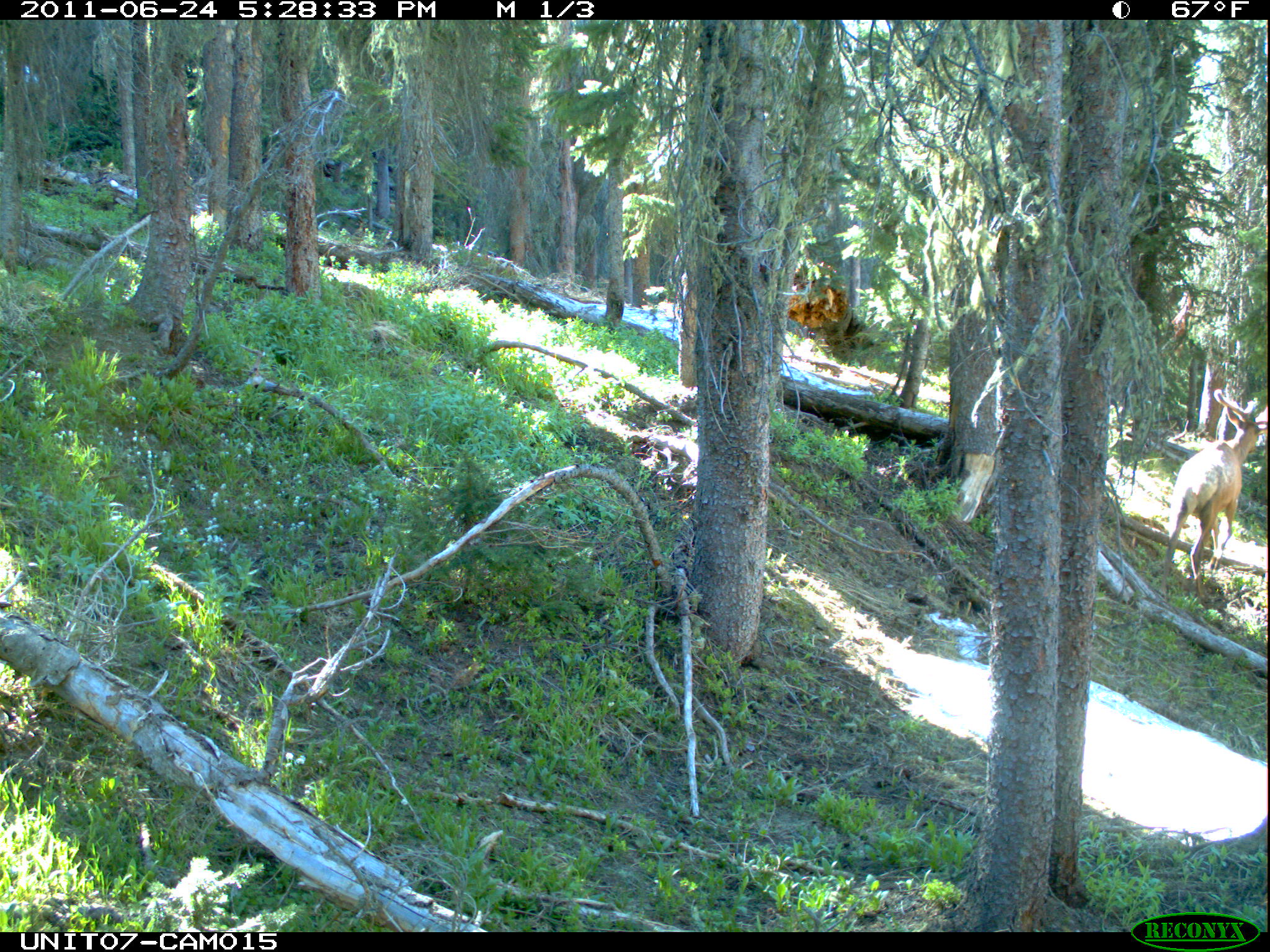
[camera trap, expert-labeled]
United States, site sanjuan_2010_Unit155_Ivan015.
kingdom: Animalia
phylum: Chordata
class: Mammalia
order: Artiodactyla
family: Cervidae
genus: Cervus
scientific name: Cervus elaphus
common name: red deer